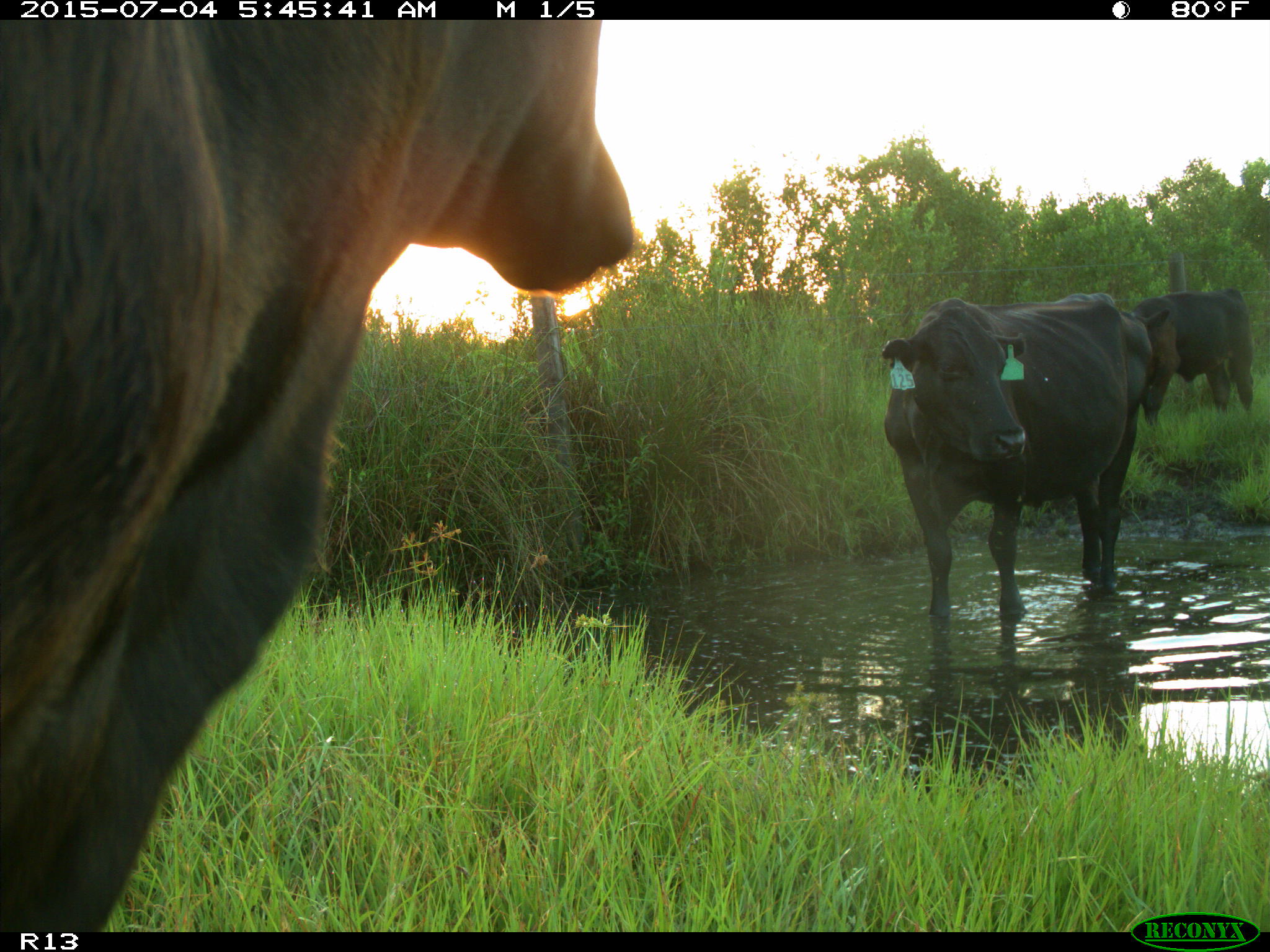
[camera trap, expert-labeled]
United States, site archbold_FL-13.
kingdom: Animalia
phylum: Chordata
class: Mammalia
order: Artiodactyla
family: Bovidae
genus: Bos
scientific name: Bos taurus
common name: domestic cow